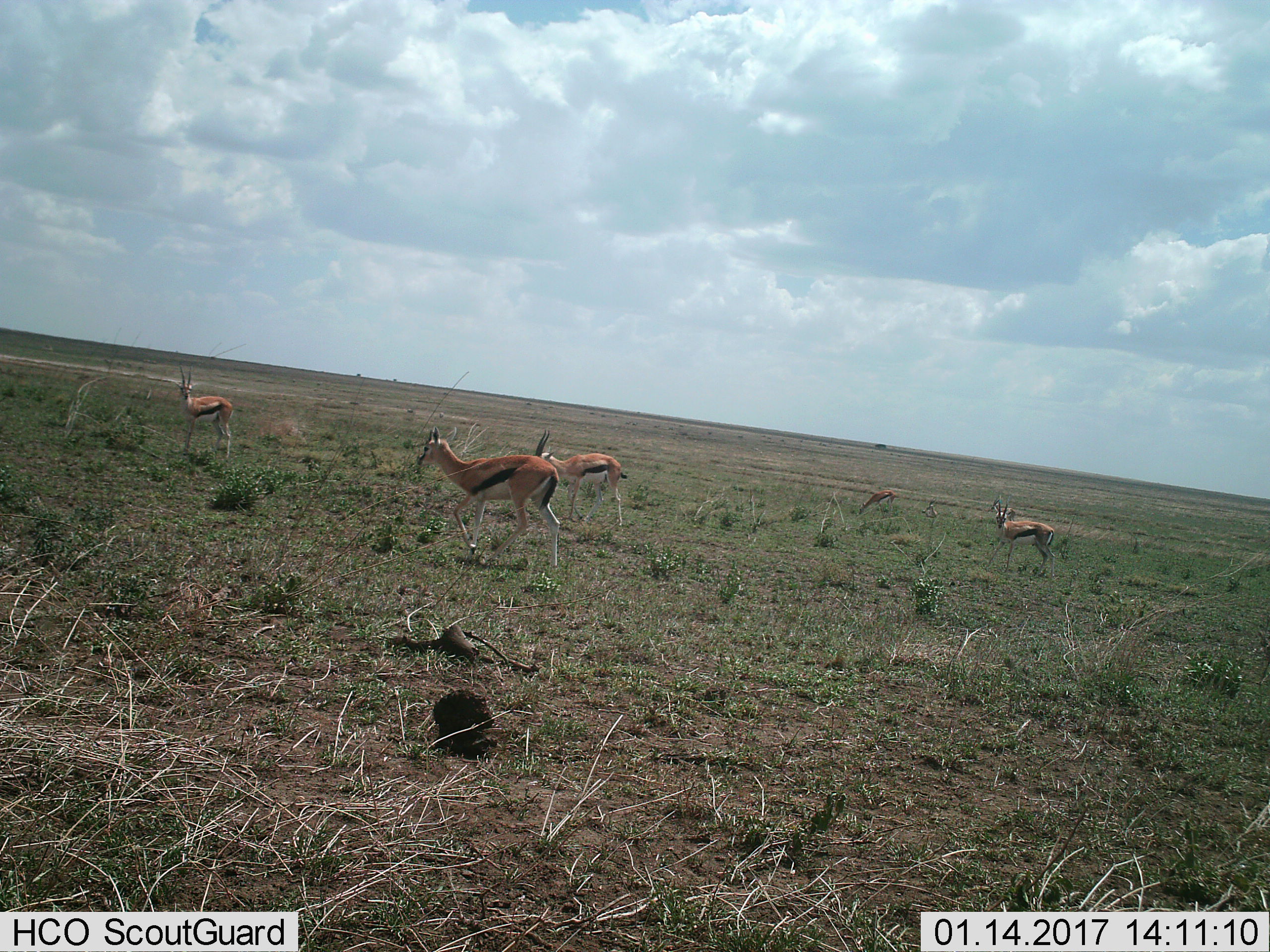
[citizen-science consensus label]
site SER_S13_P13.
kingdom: Animalia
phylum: Chordata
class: Mammalia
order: Artiodactyla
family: Bovidae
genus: Eudorcas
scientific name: Eudorcas thomsonii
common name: thomson's gazelle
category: gazellethomsons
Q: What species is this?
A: Gazellethomsons (thomson's gazelle) (Eudorcas thomsonii).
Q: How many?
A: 5.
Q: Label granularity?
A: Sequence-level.